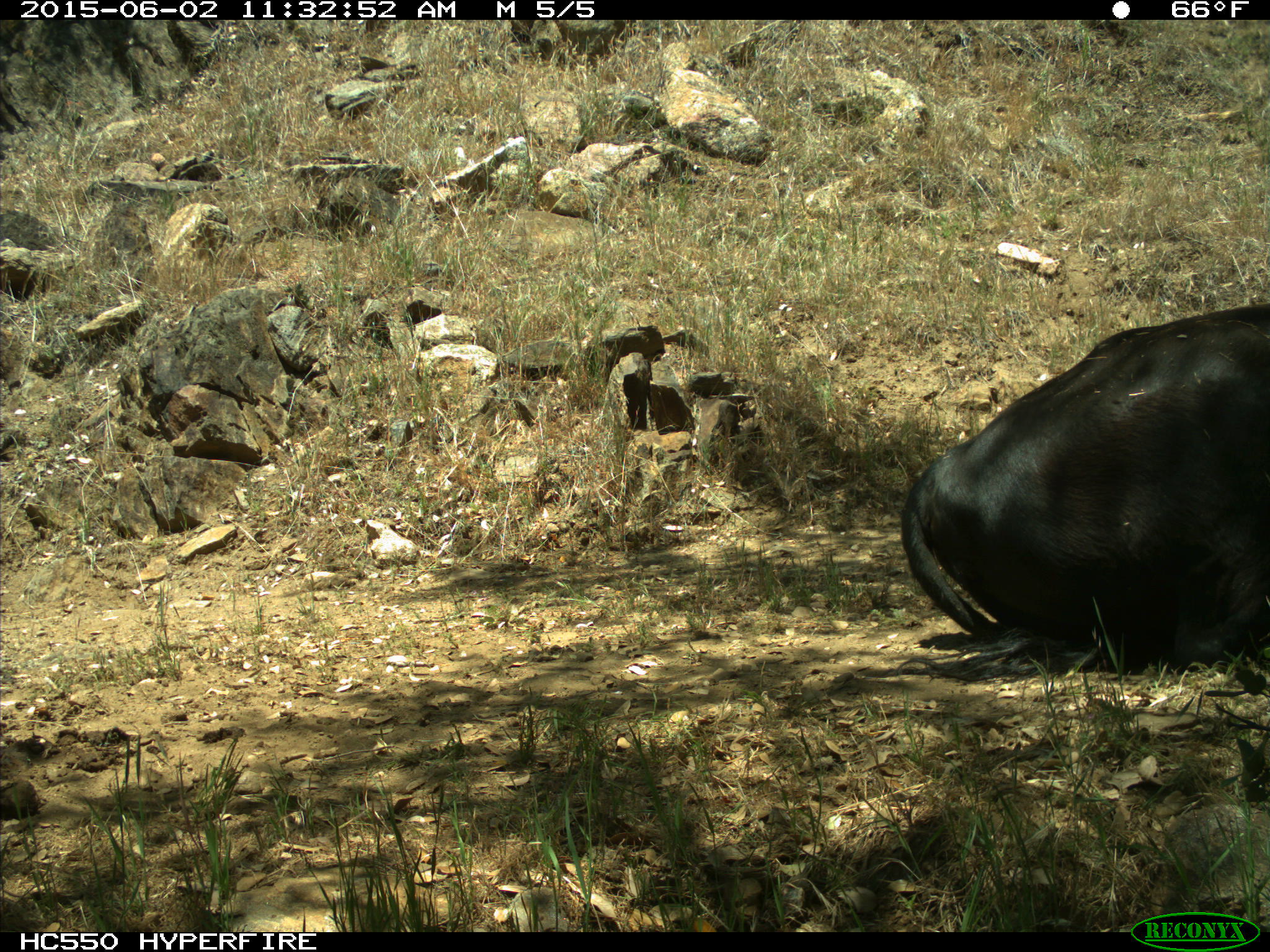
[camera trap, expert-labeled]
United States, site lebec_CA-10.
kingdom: Animalia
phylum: Chordata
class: Mammalia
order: Artiodactyla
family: Bovidae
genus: Bos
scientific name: Bos taurus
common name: domestic cow